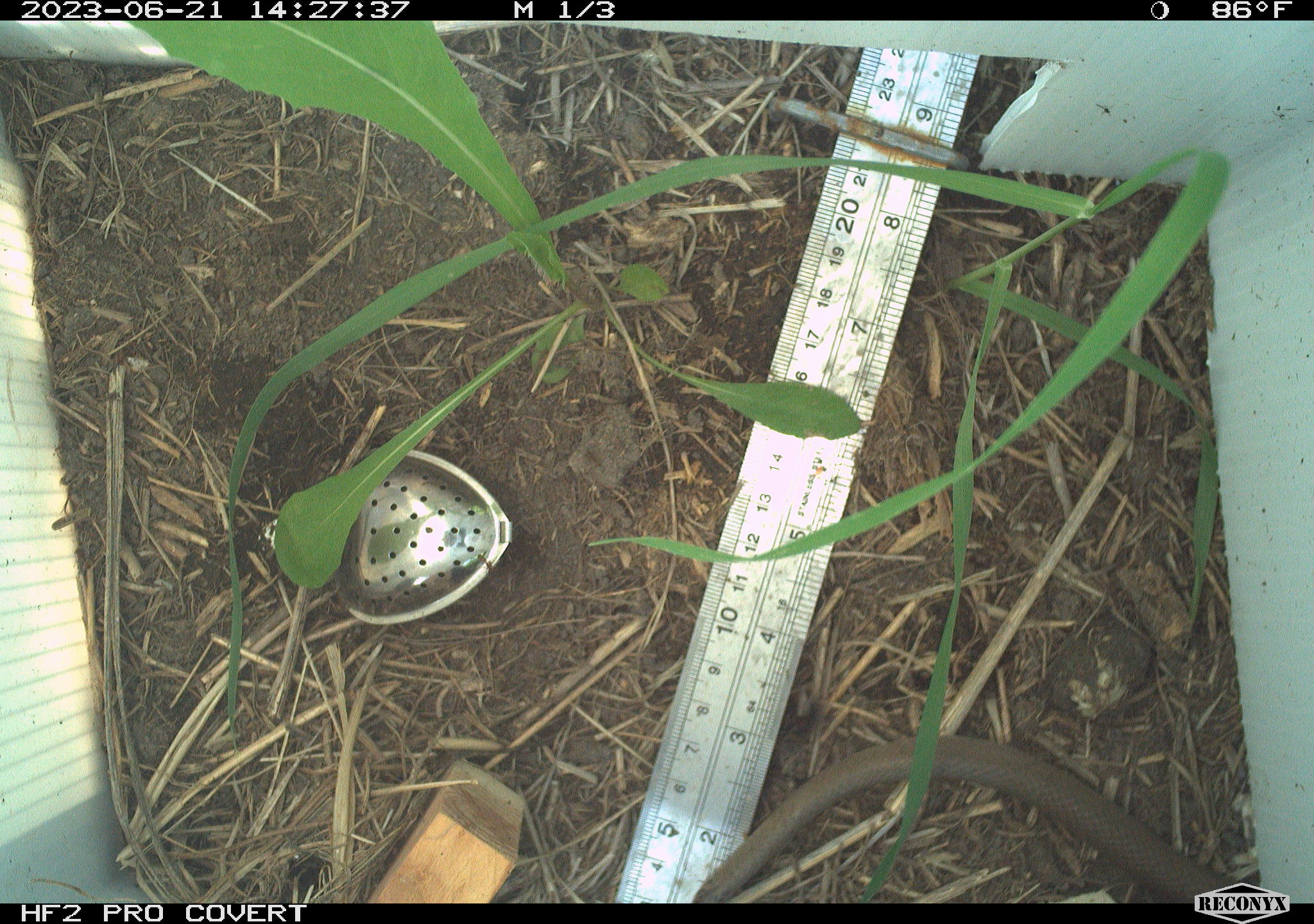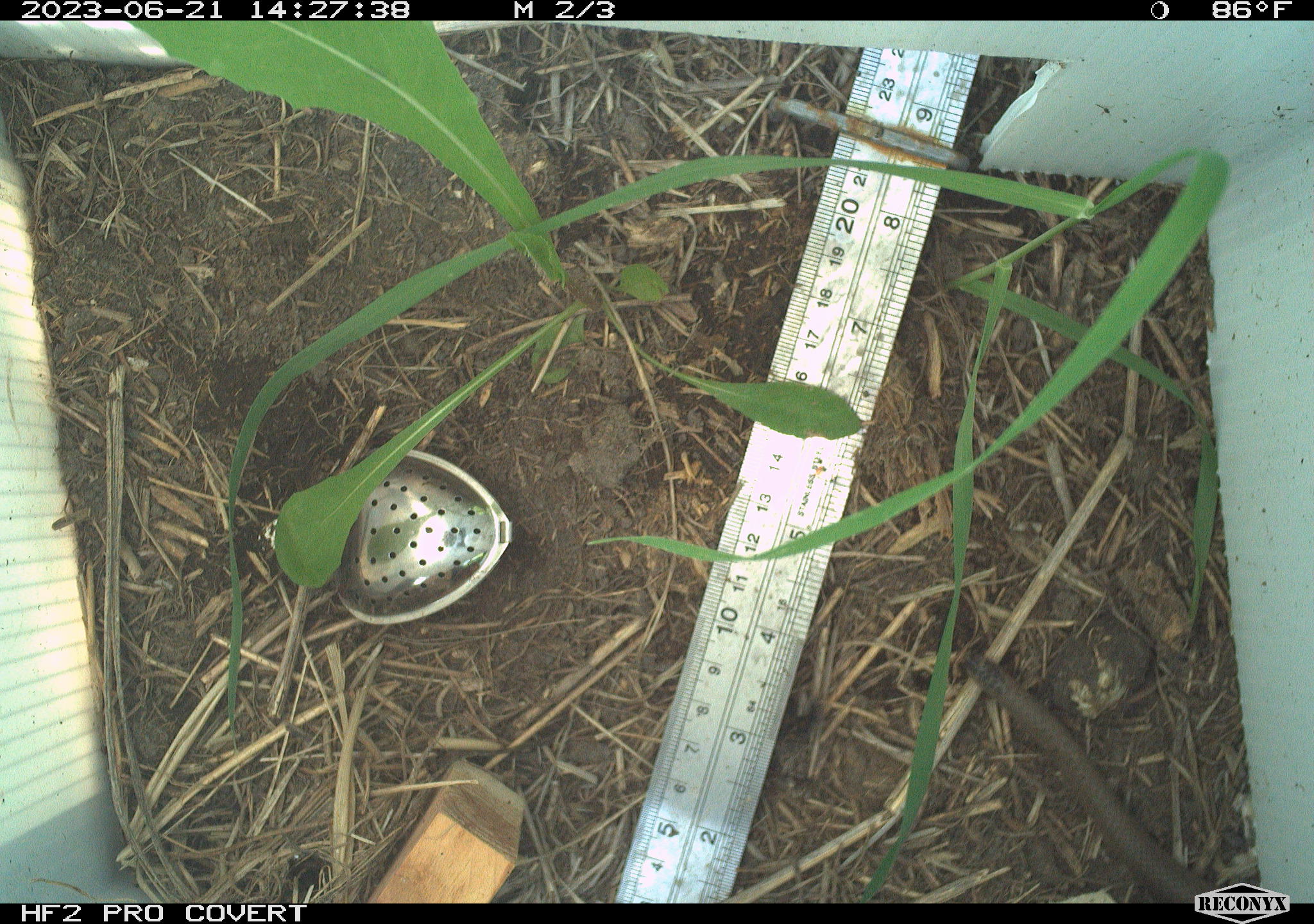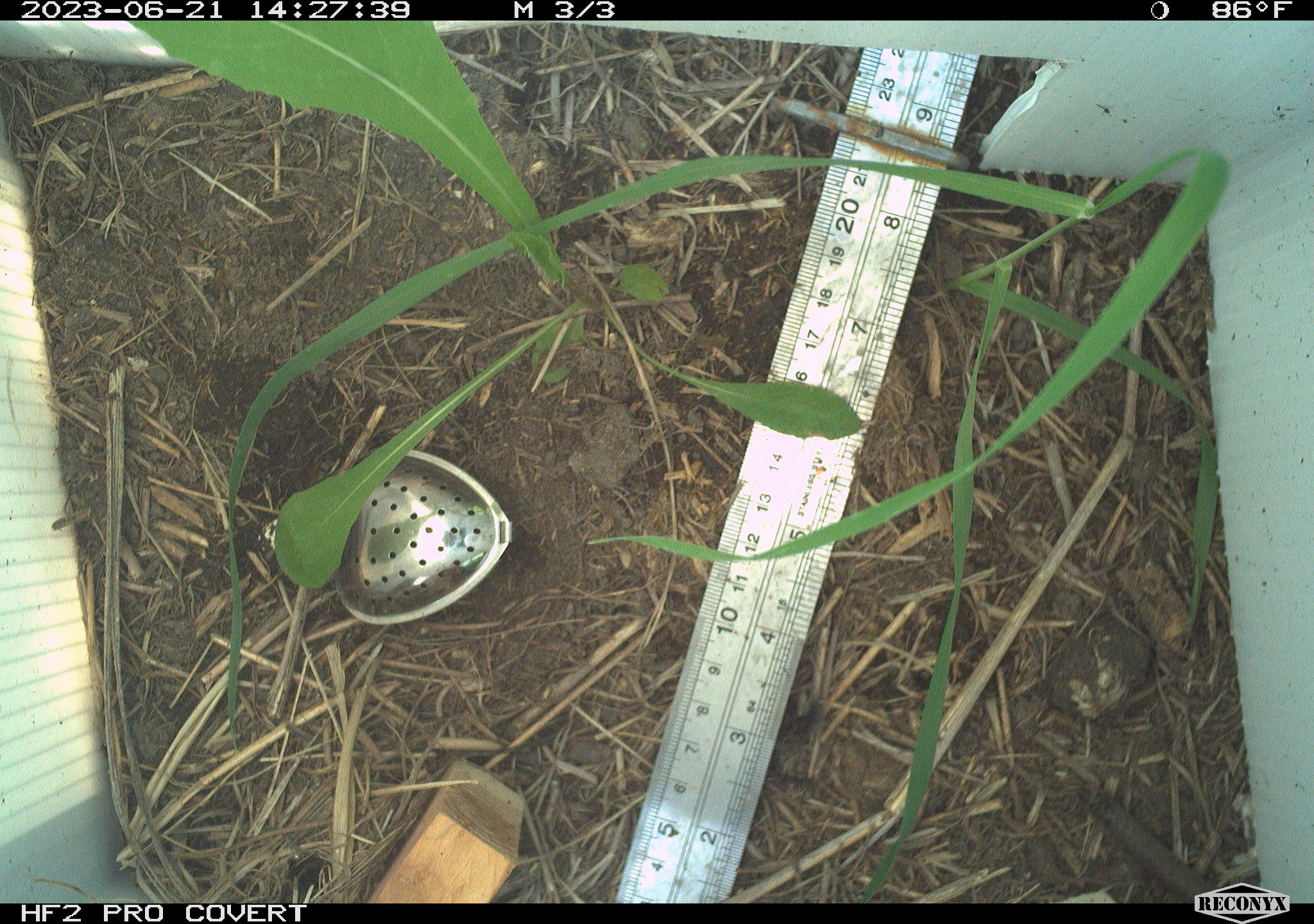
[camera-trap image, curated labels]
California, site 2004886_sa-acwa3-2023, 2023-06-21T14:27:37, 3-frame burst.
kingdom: Animalia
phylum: Chordata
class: Reptilia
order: Squamata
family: Colubridae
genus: Coluber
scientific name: Coluber constrictor mormon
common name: western yellow-bellied racer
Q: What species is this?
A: Western yellow-bellied racer (Coluber constrictor mormon).